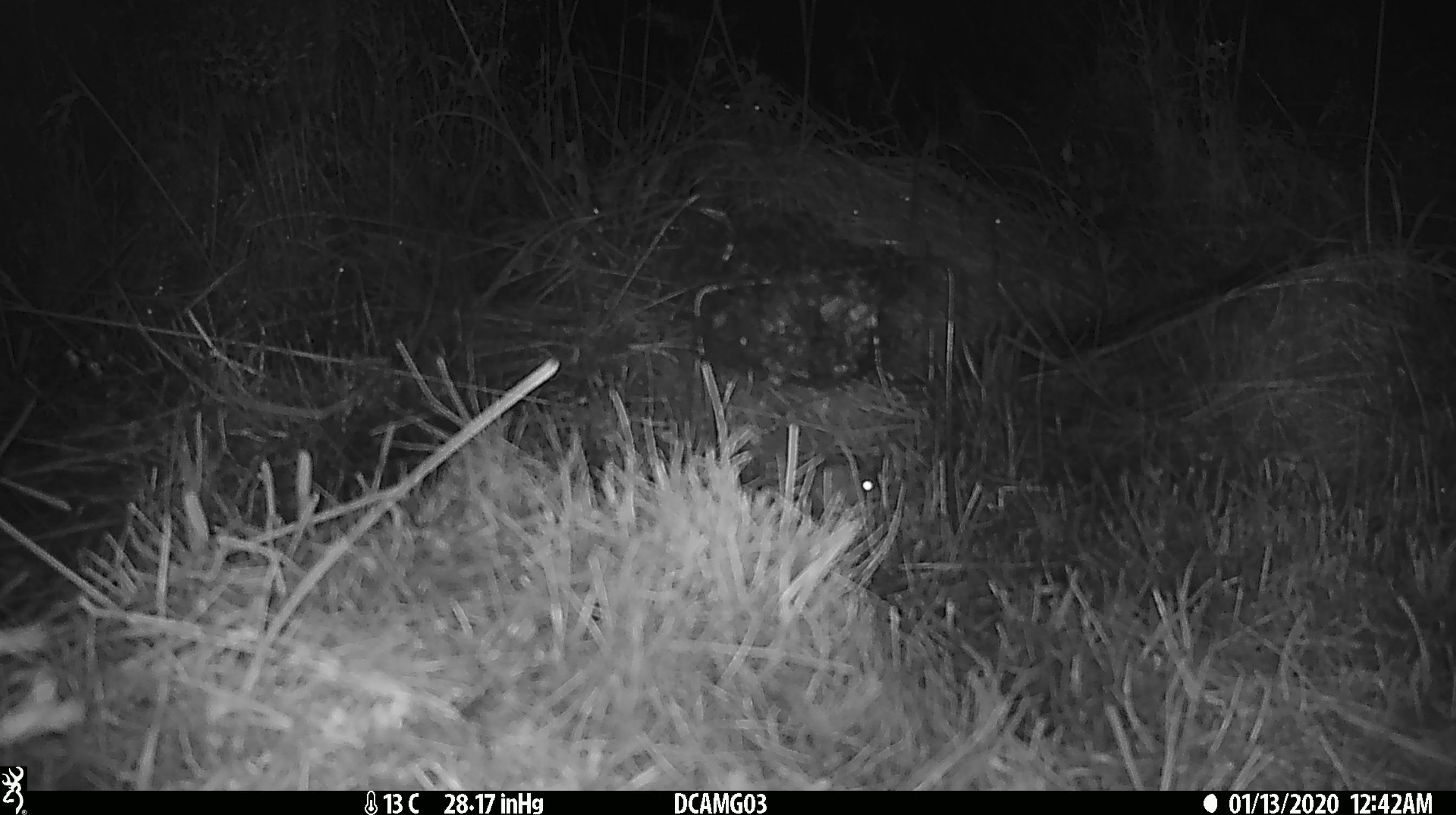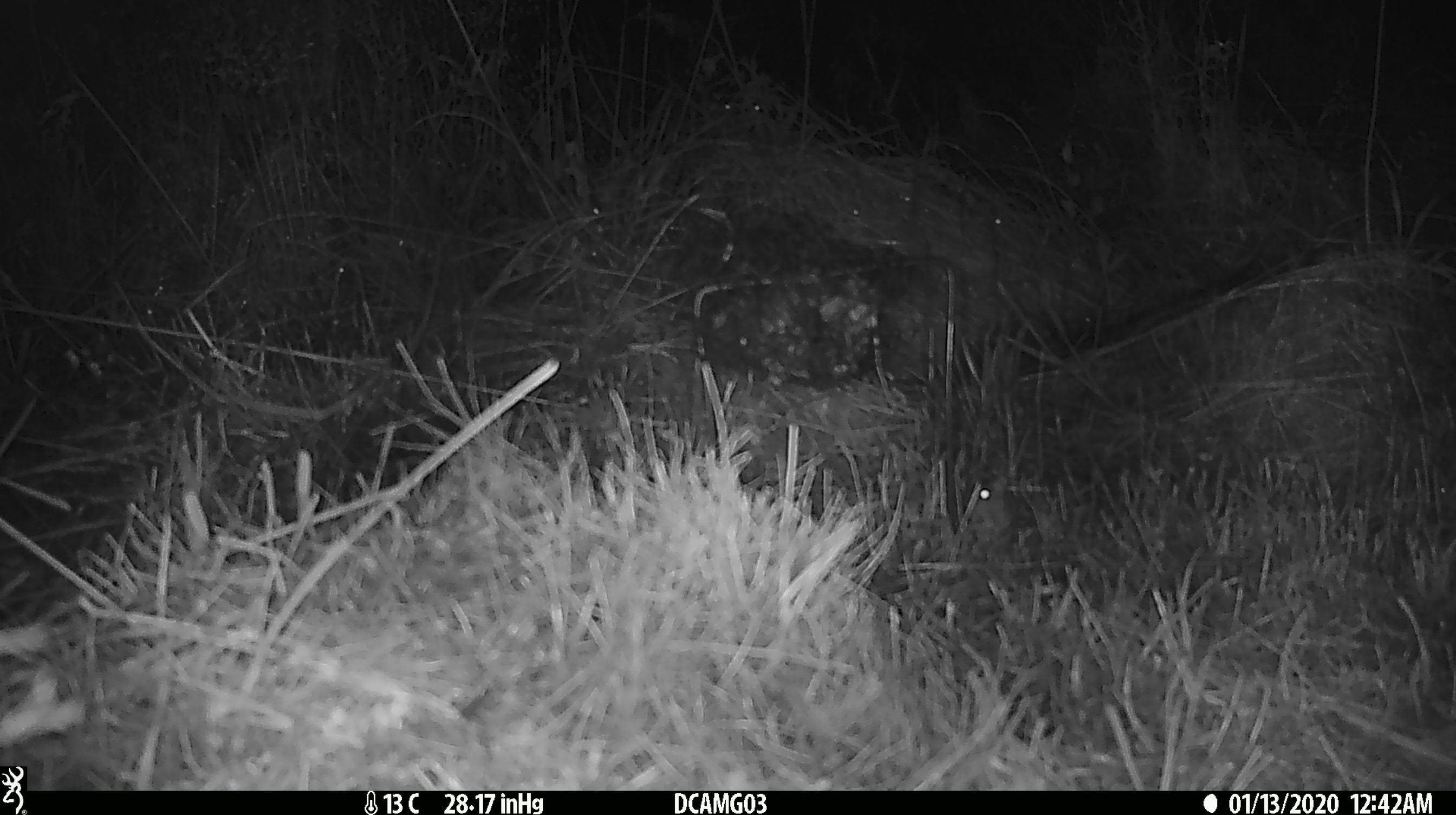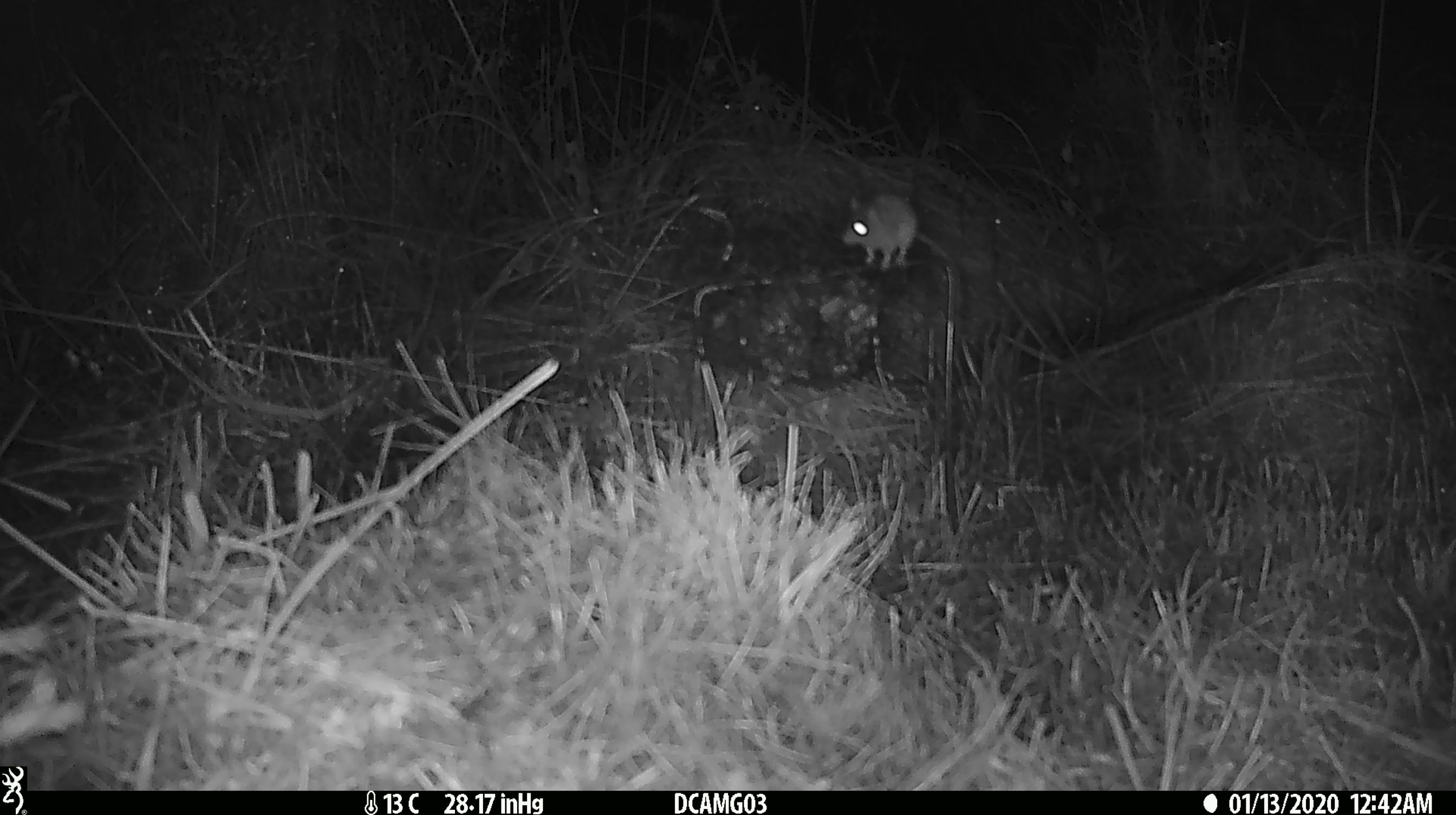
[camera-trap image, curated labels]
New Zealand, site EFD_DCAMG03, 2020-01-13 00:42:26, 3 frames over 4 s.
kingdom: Animalia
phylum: Chordata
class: Mammalia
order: Rodentia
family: Muridae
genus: Mus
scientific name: Mus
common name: mouse